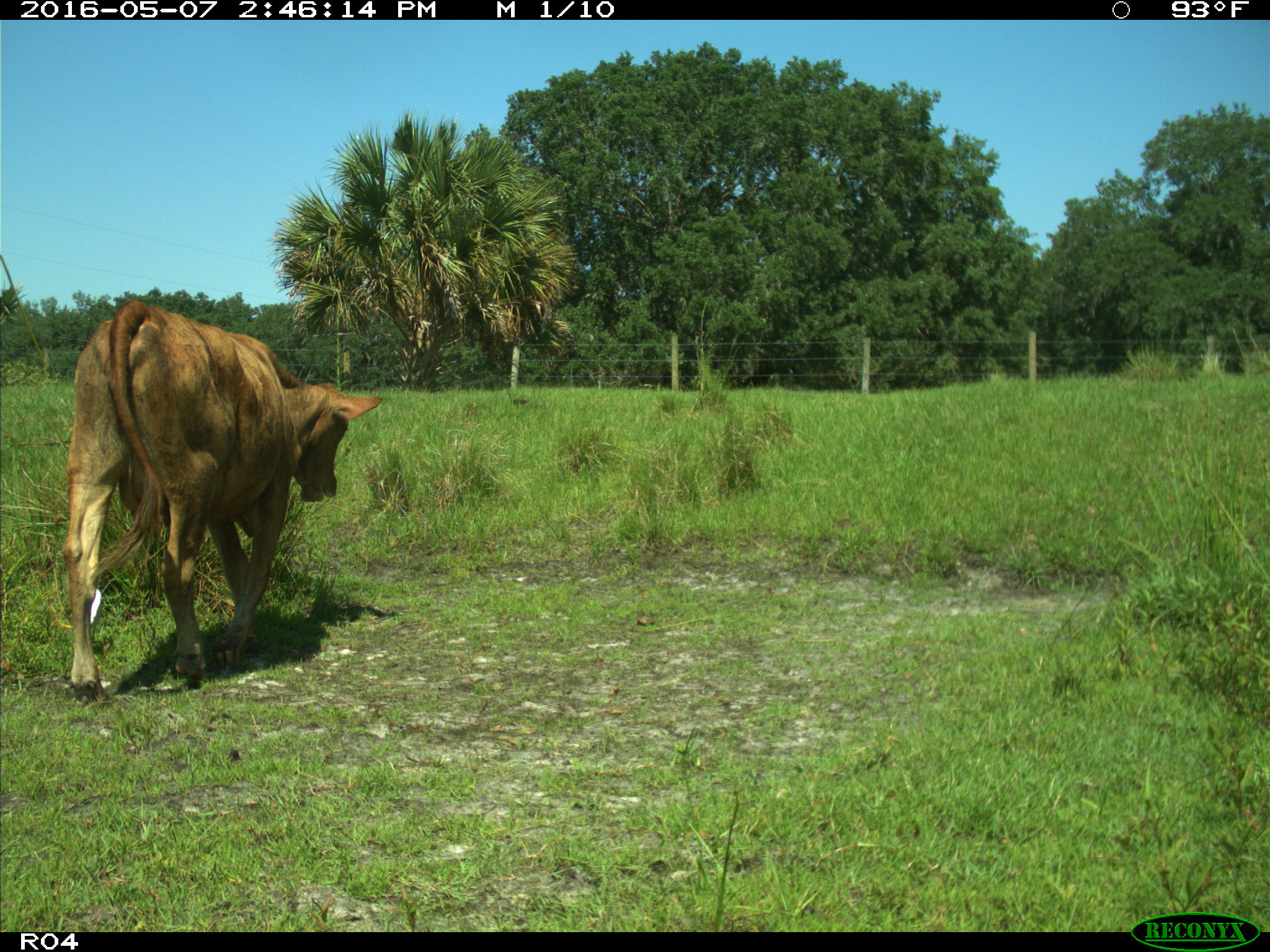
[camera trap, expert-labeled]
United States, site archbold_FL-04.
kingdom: Animalia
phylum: Chordata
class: Mammalia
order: Artiodactyla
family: Bovidae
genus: Bos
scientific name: Bos taurus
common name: domestic cow